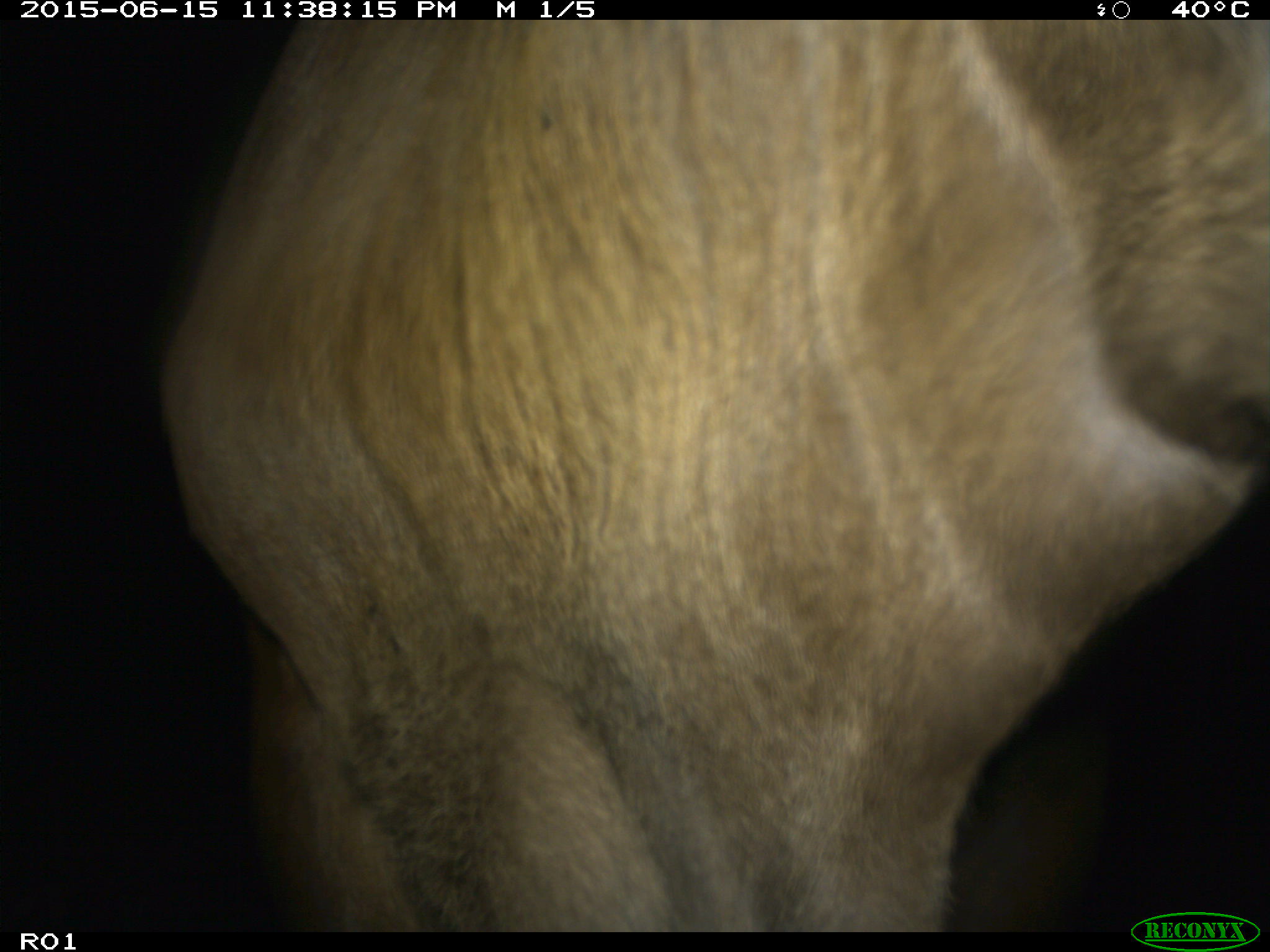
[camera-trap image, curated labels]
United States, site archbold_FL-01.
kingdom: Animalia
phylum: Chordata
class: Mammalia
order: Artiodactyla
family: Bovidae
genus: Bos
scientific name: Bos taurus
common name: domestic cow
Bos taurus (domestic cow).